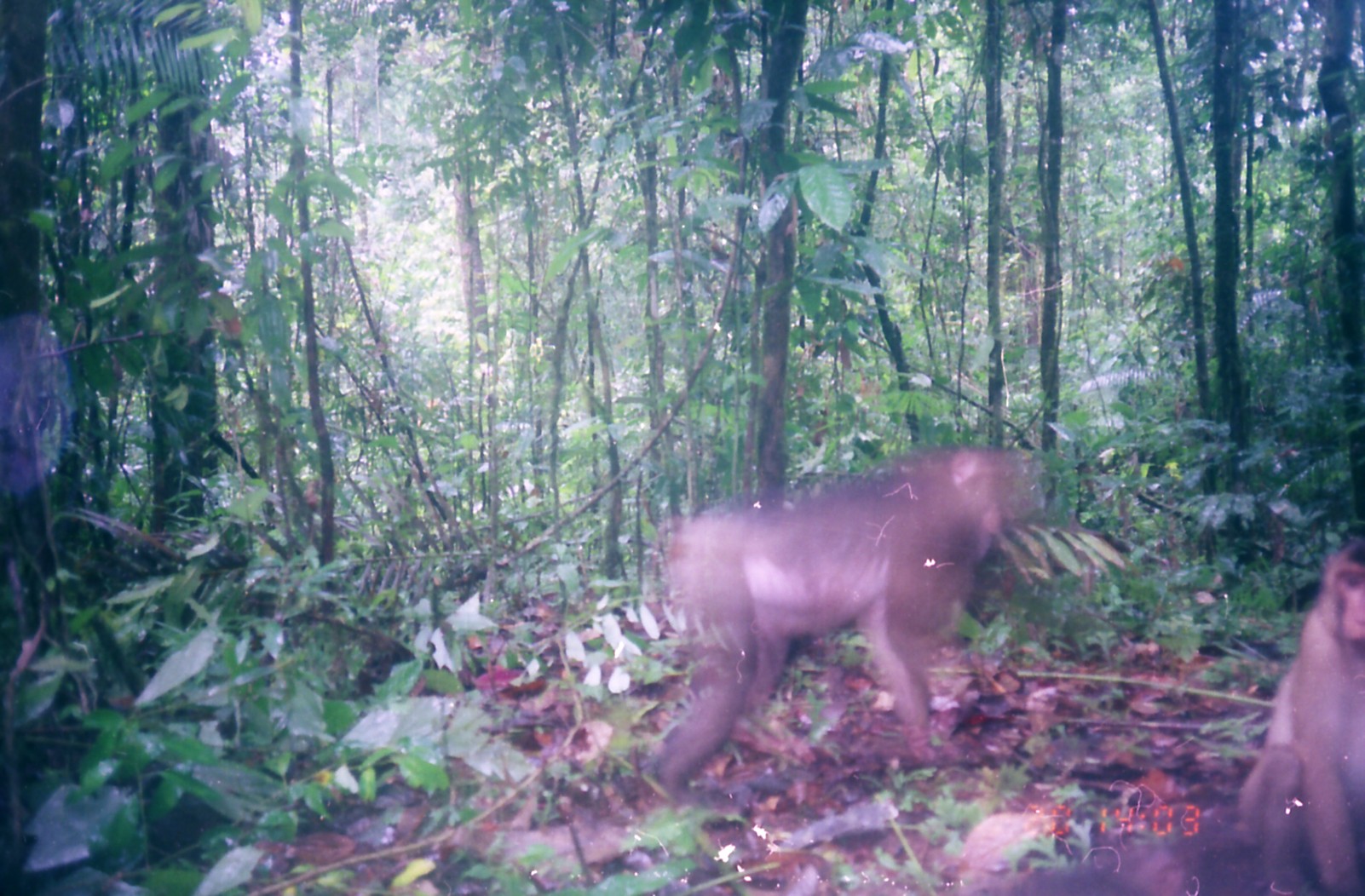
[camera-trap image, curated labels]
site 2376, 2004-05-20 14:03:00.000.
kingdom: Animalia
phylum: Chordata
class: Mammalia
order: Primates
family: Cercopithecidae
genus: Macaca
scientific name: Macaca nemestrina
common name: southern pig-tailed macaque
Macaca nemestrina (southern pig-tailed macaque), count 3.